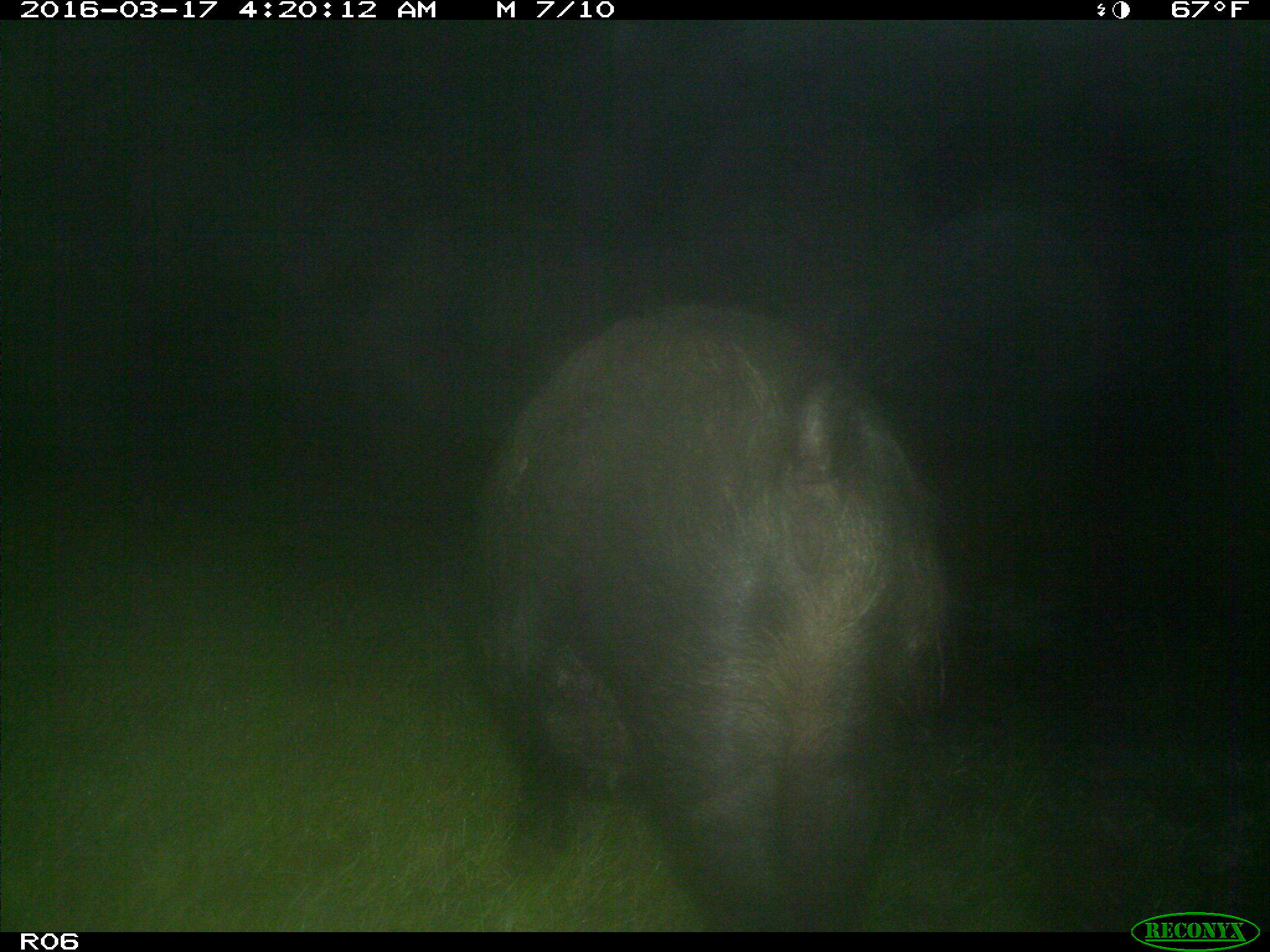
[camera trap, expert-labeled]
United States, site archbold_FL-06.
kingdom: Animalia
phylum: Chordata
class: Mammalia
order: Artiodactyla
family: Suidae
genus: Sus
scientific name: Sus scrofa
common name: wild boar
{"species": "Sus scrofa (wild boar)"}